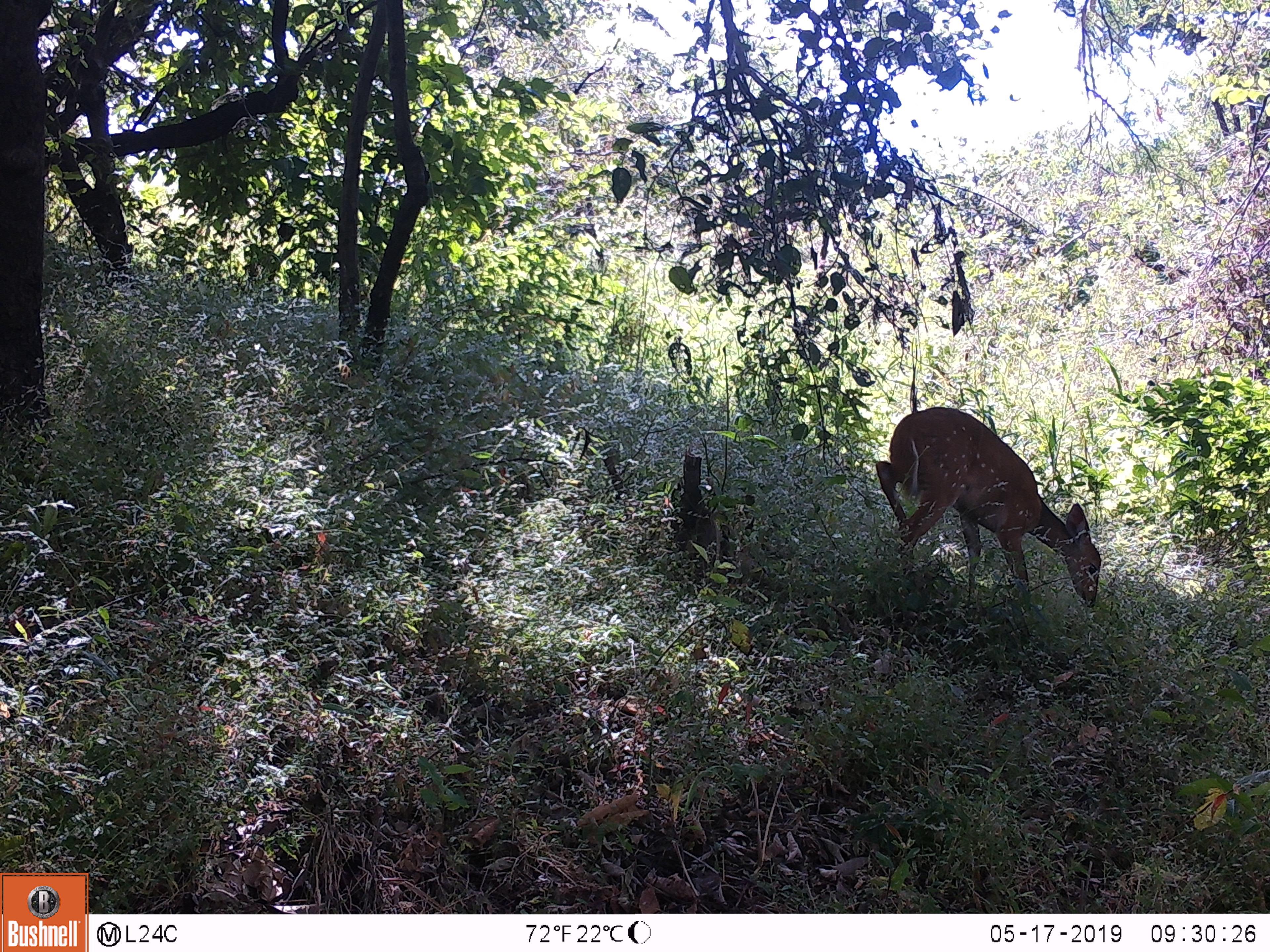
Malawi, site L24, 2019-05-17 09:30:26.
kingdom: Animalia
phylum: Chordata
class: Mammalia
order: Artiodactyla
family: Bovidae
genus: Tragelaphus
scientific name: Tragelaphus sylvaticus sylvaticus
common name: cape bushbuck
Cape bushbuck (Tragelaphus sylvaticus sylvaticus), count 1.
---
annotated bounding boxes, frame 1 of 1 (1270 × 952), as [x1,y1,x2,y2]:
cape bushbuck: [865,388,1113,620]